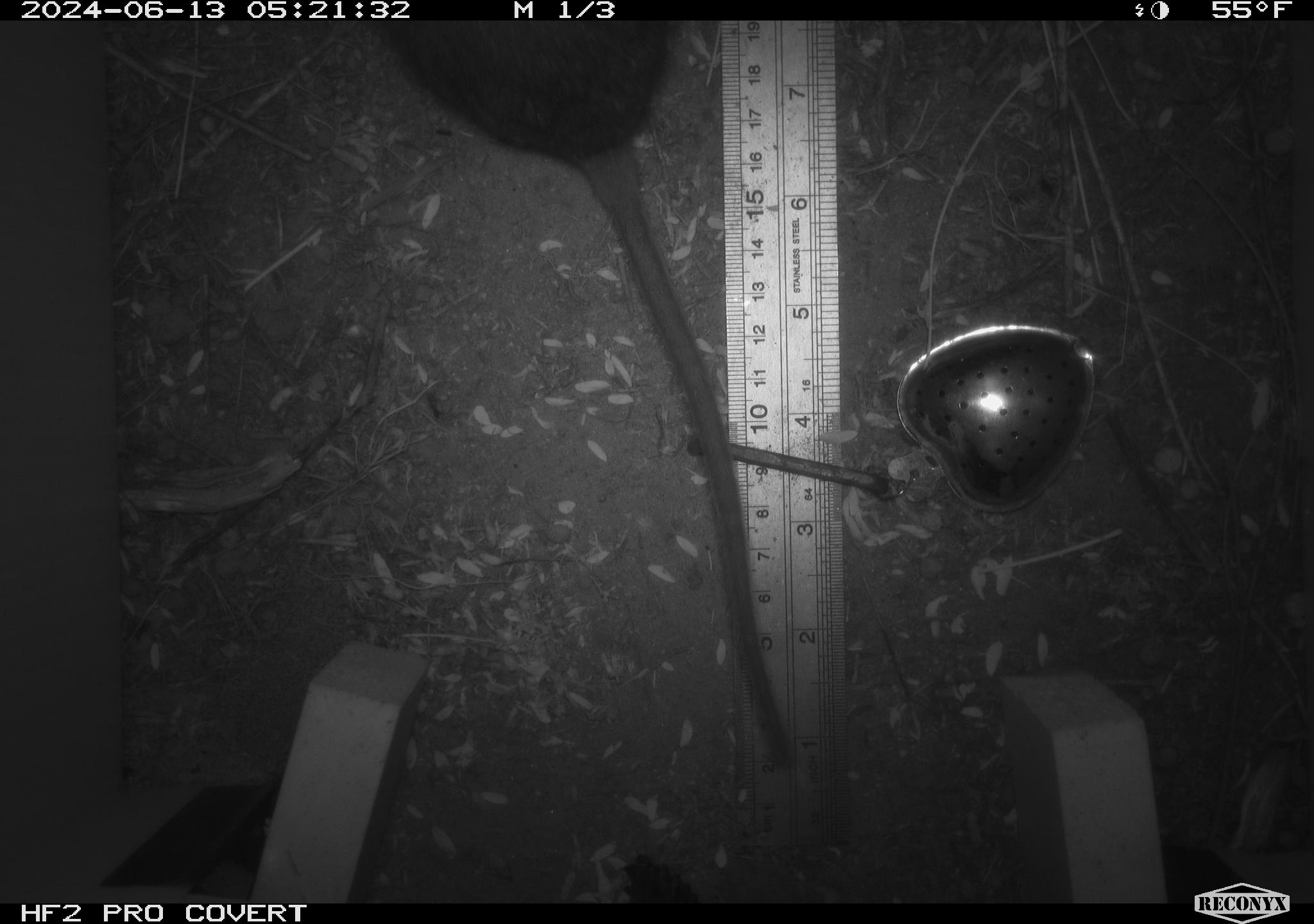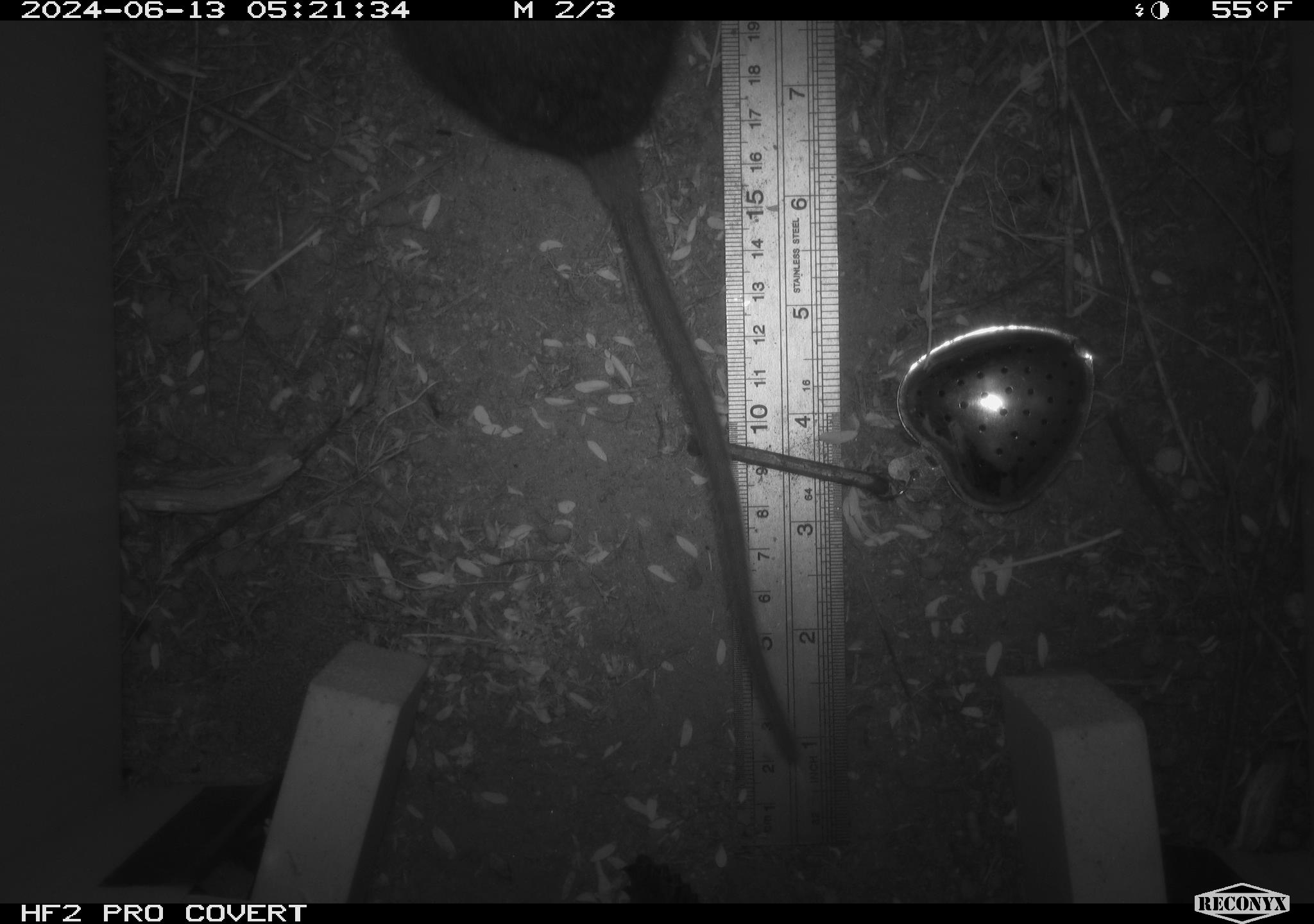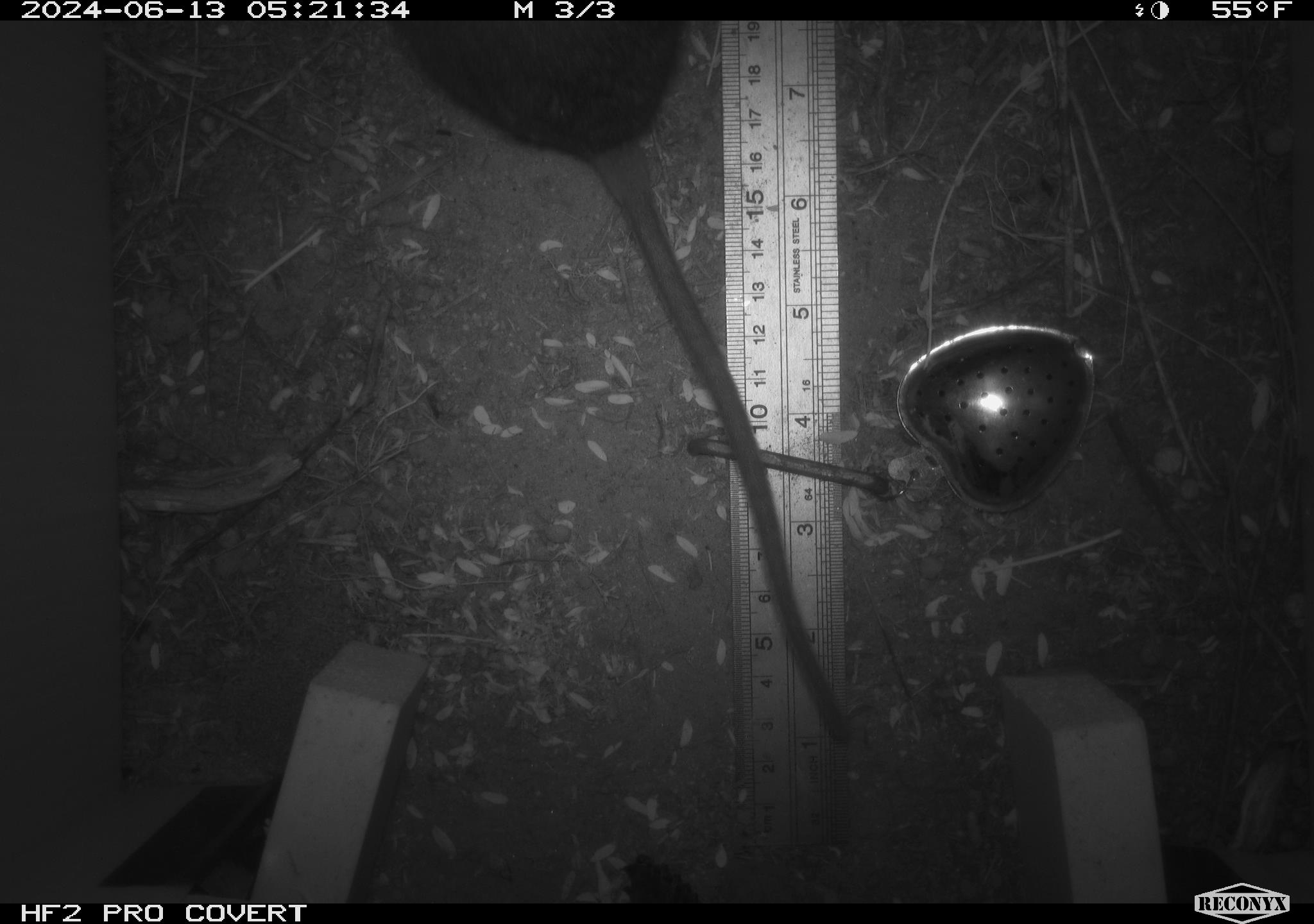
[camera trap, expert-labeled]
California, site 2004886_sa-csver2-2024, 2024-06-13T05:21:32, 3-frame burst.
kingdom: Animalia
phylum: Chordata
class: Mammalia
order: Rodentia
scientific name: Rodentia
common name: rodent